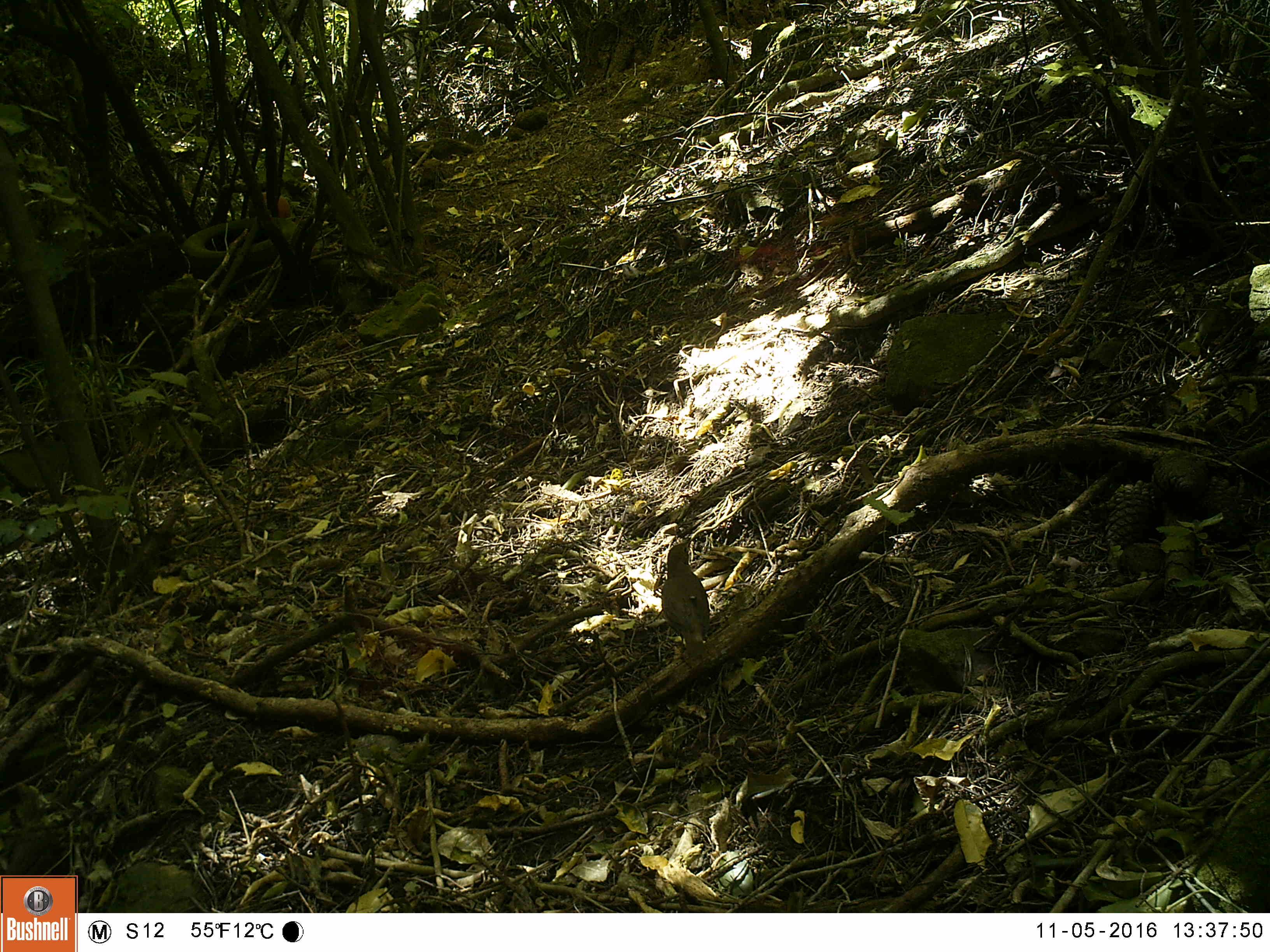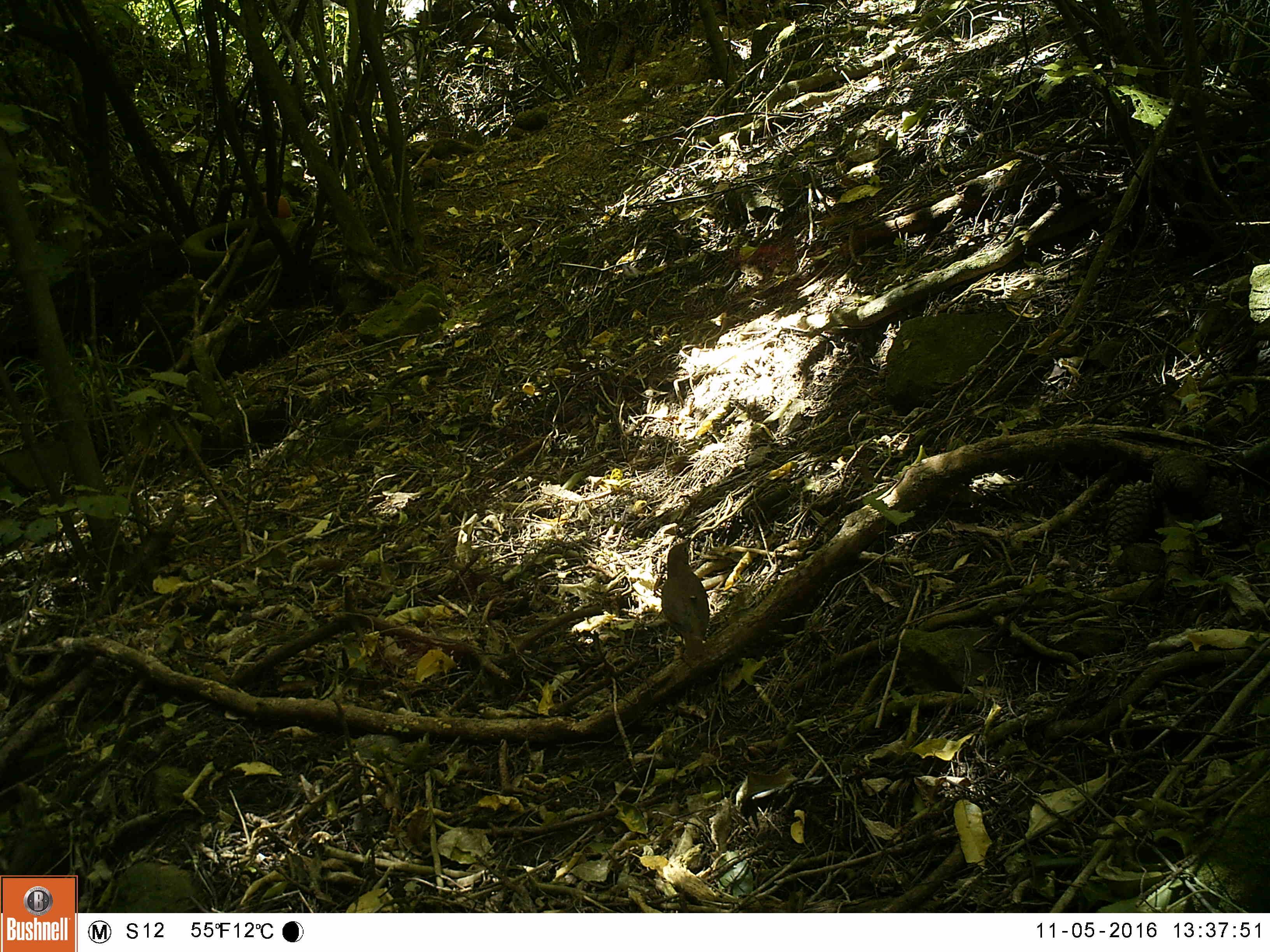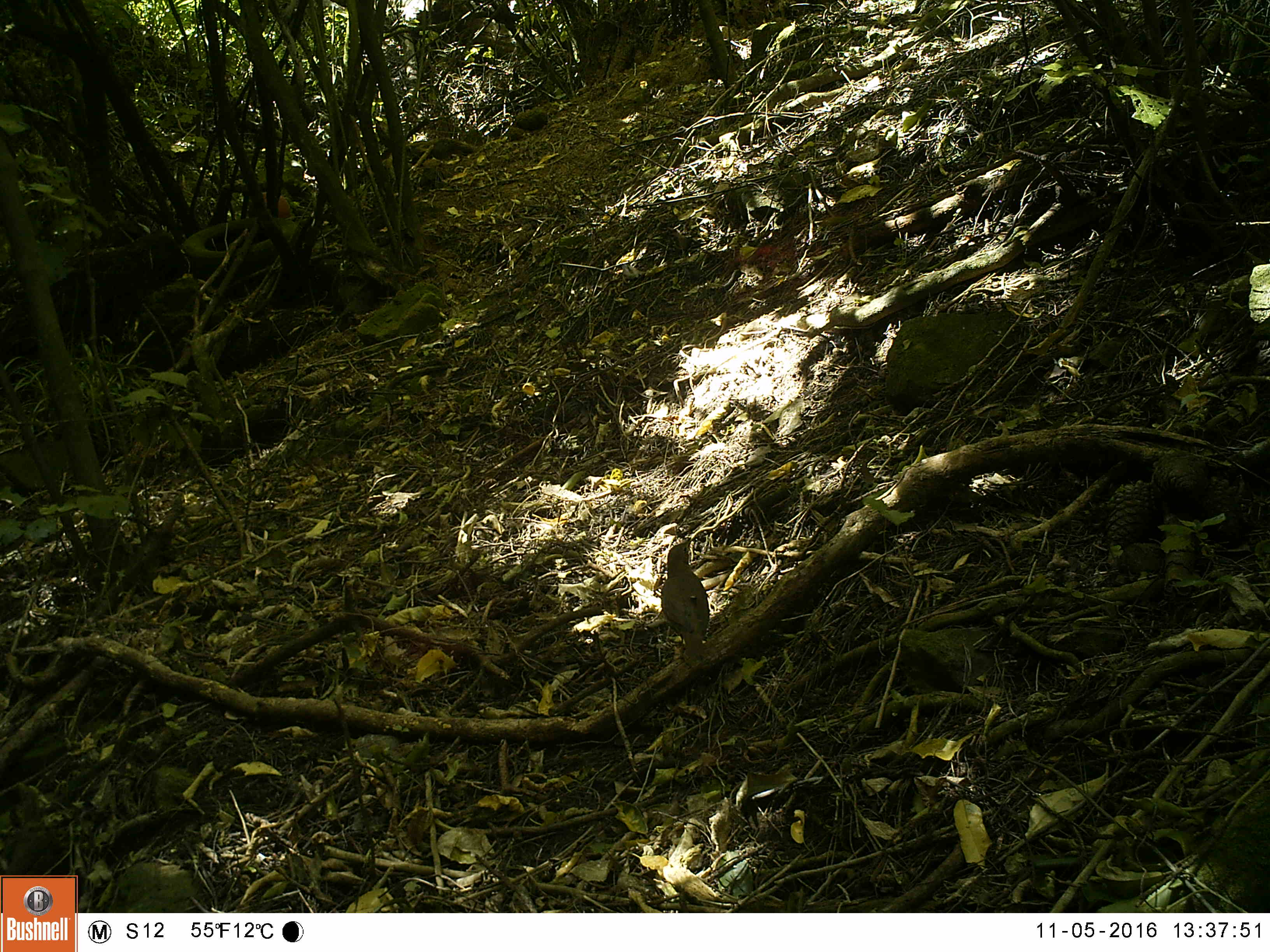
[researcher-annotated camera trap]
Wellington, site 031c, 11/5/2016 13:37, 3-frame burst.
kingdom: Animalia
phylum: Chordata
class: Aves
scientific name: Aves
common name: bird